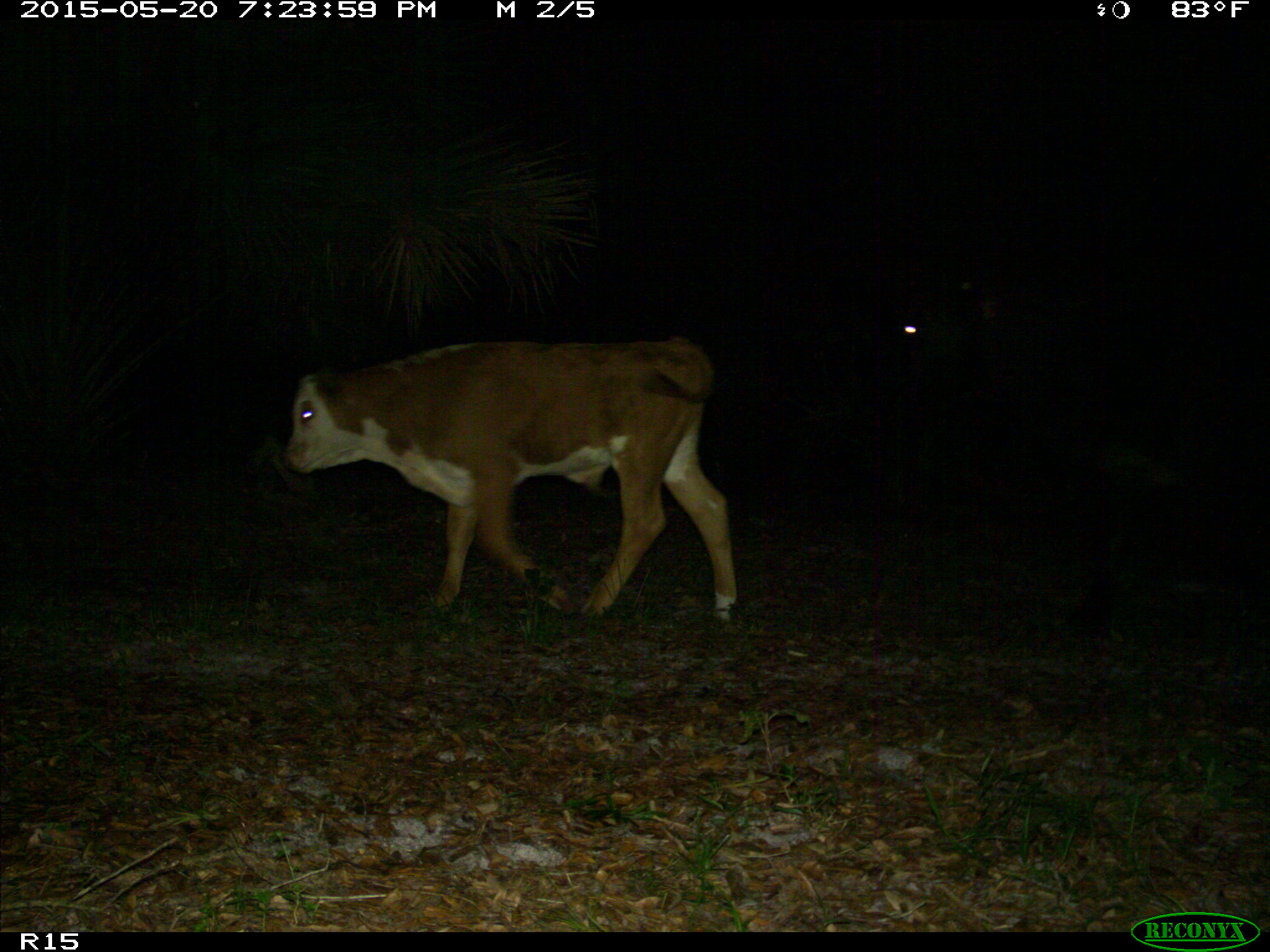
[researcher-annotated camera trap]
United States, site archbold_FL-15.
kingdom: Animalia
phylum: Chordata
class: Mammalia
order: Artiodactyla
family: Bovidae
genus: Bos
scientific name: Bos taurus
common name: domestic cow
Bos taurus (domestic cow).